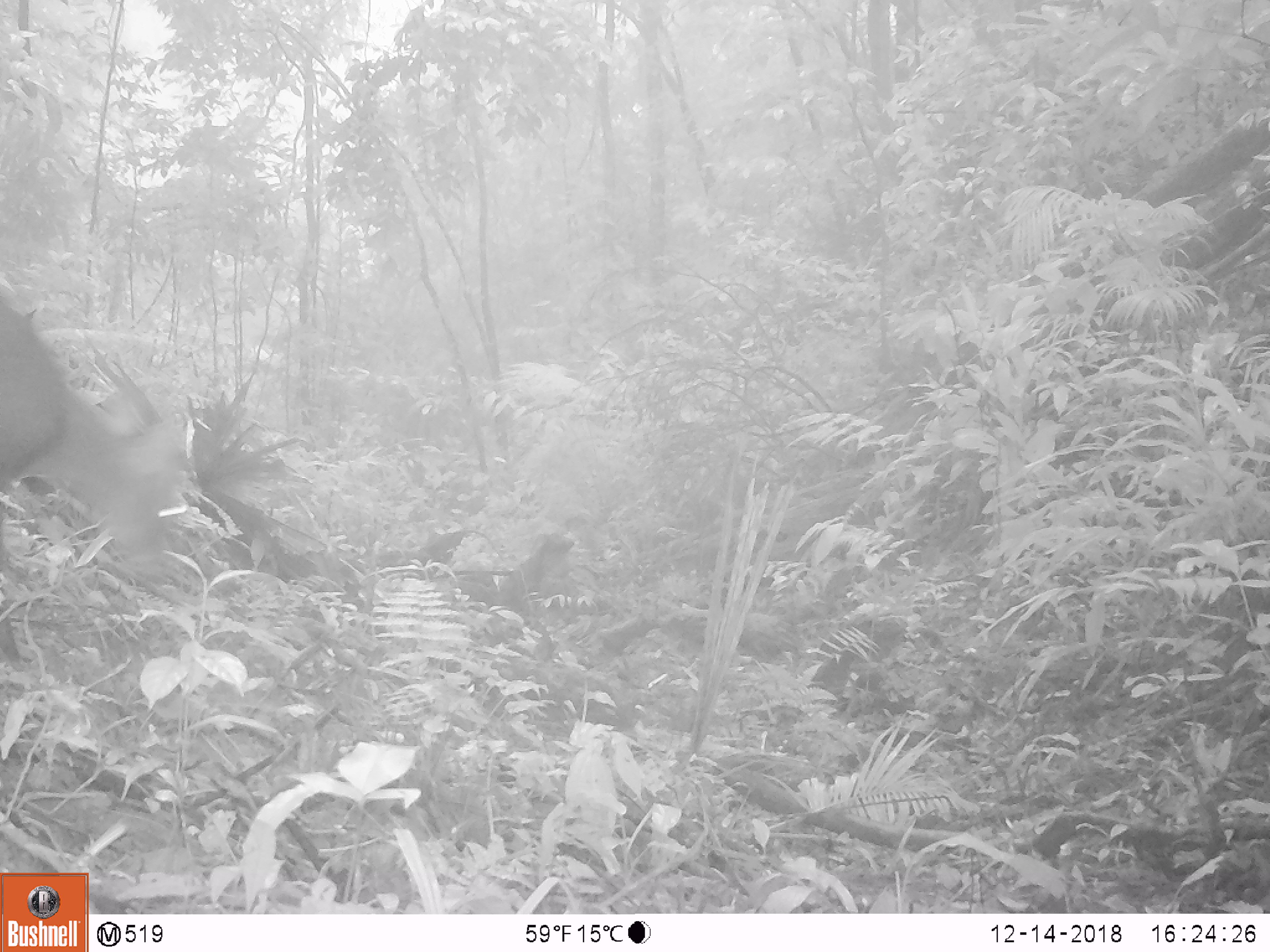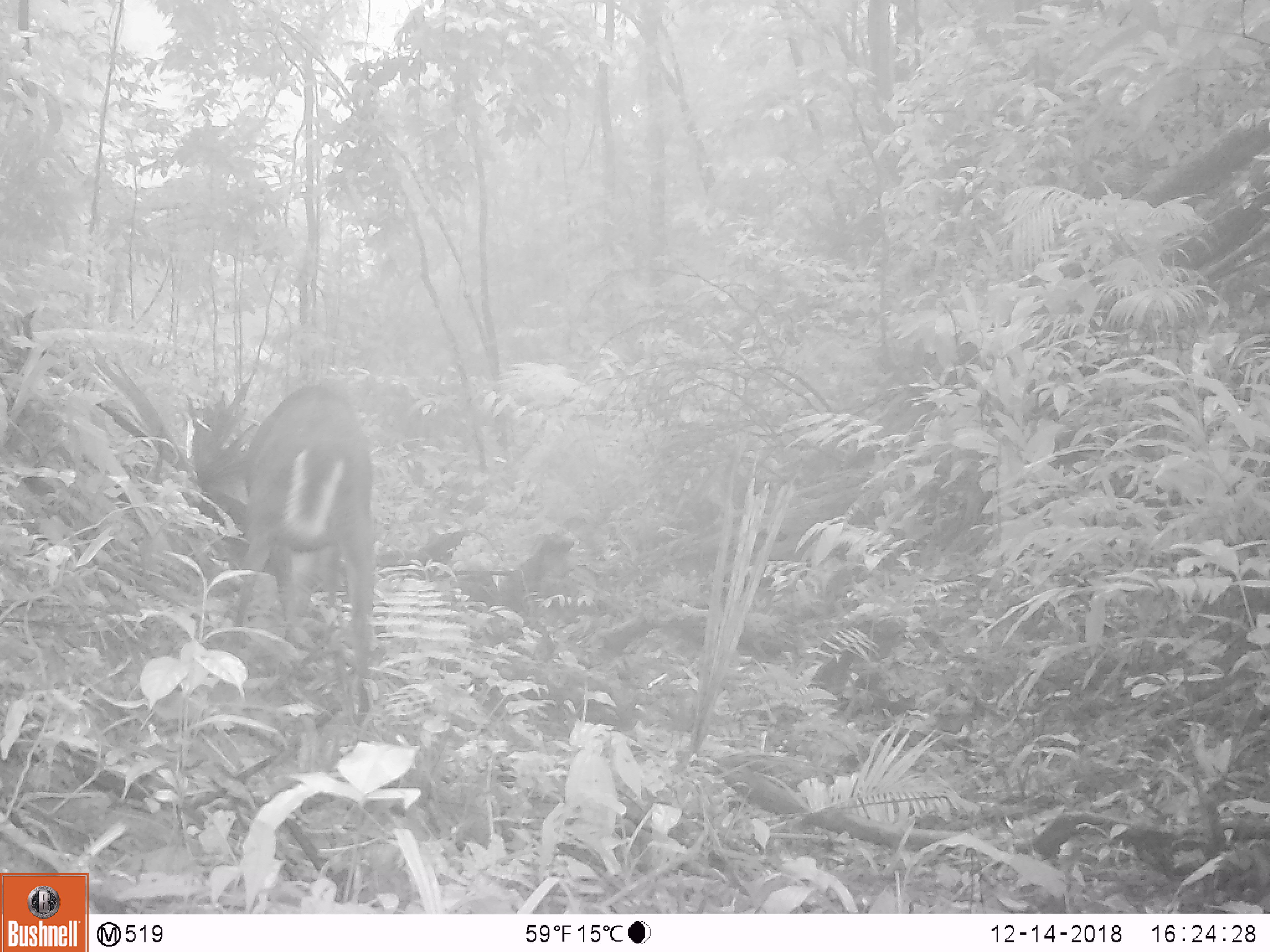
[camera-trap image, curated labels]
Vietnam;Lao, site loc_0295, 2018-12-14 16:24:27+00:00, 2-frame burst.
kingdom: Animalia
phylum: Chordata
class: Mammalia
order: Artiodactyla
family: Cervidae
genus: Muntiacus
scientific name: Muntiacus rooseveltorum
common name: roosevelt's muntjac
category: roosevelts muntjac group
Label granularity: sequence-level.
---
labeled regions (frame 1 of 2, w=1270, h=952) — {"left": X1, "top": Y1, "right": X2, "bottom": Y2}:
roosevelts muntjac group: {"left": 0, "top": 298, "right": 176, "bottom": 584}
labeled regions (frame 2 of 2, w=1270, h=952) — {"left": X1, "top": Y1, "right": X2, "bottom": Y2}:
roosevelts muntjac group: {"left": 222, "top": 386, "right": 376, "bottom": 721}